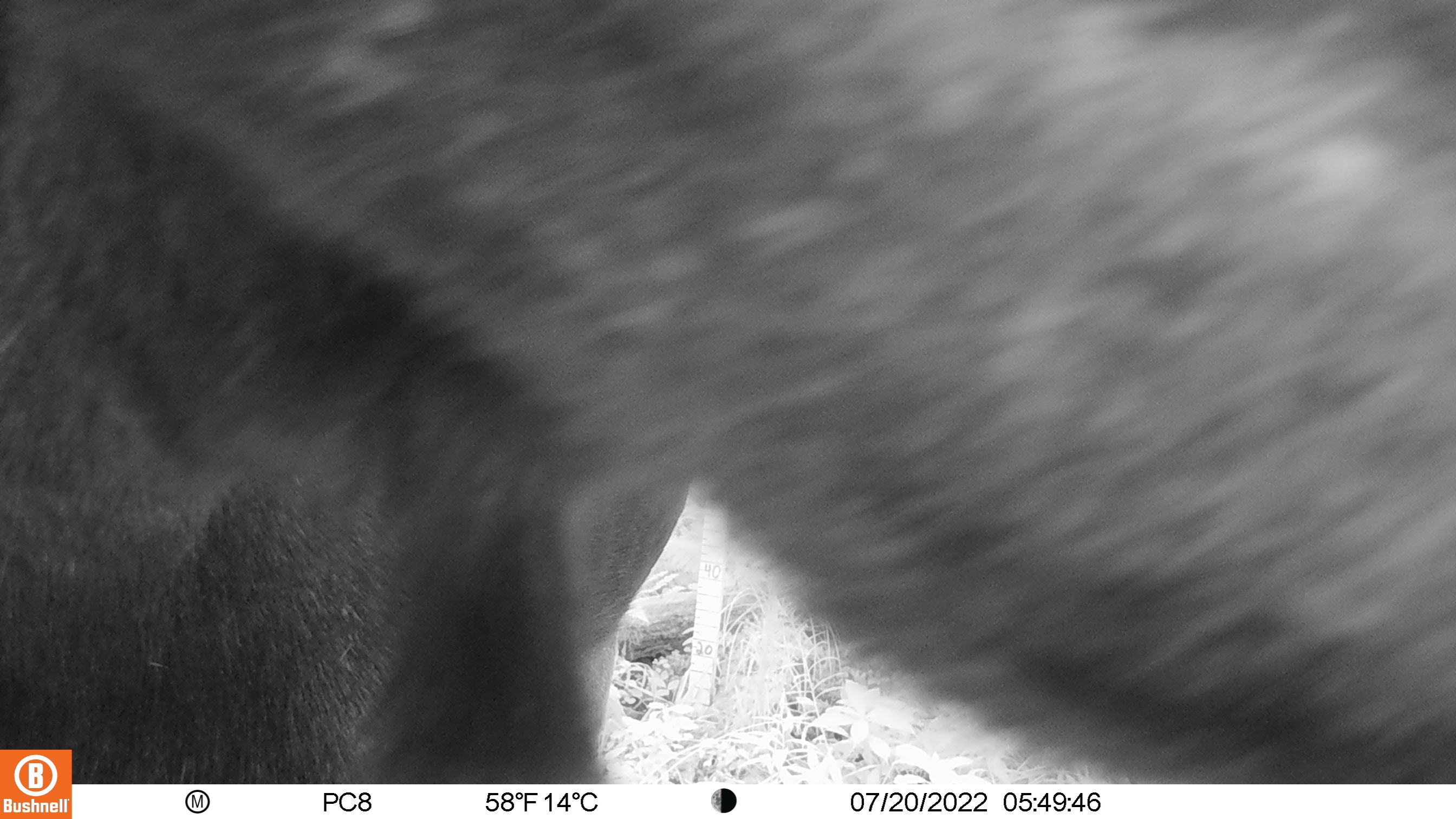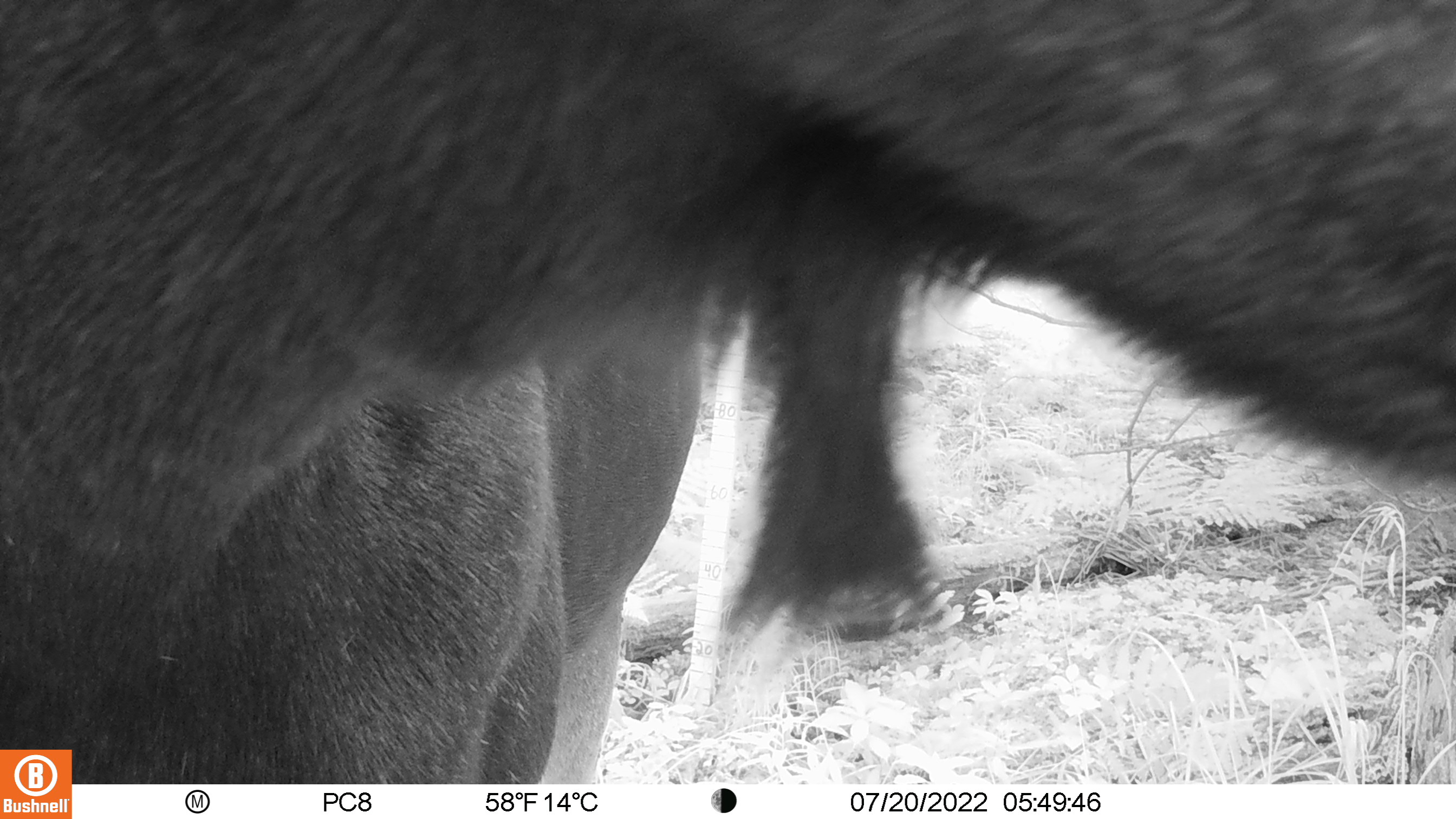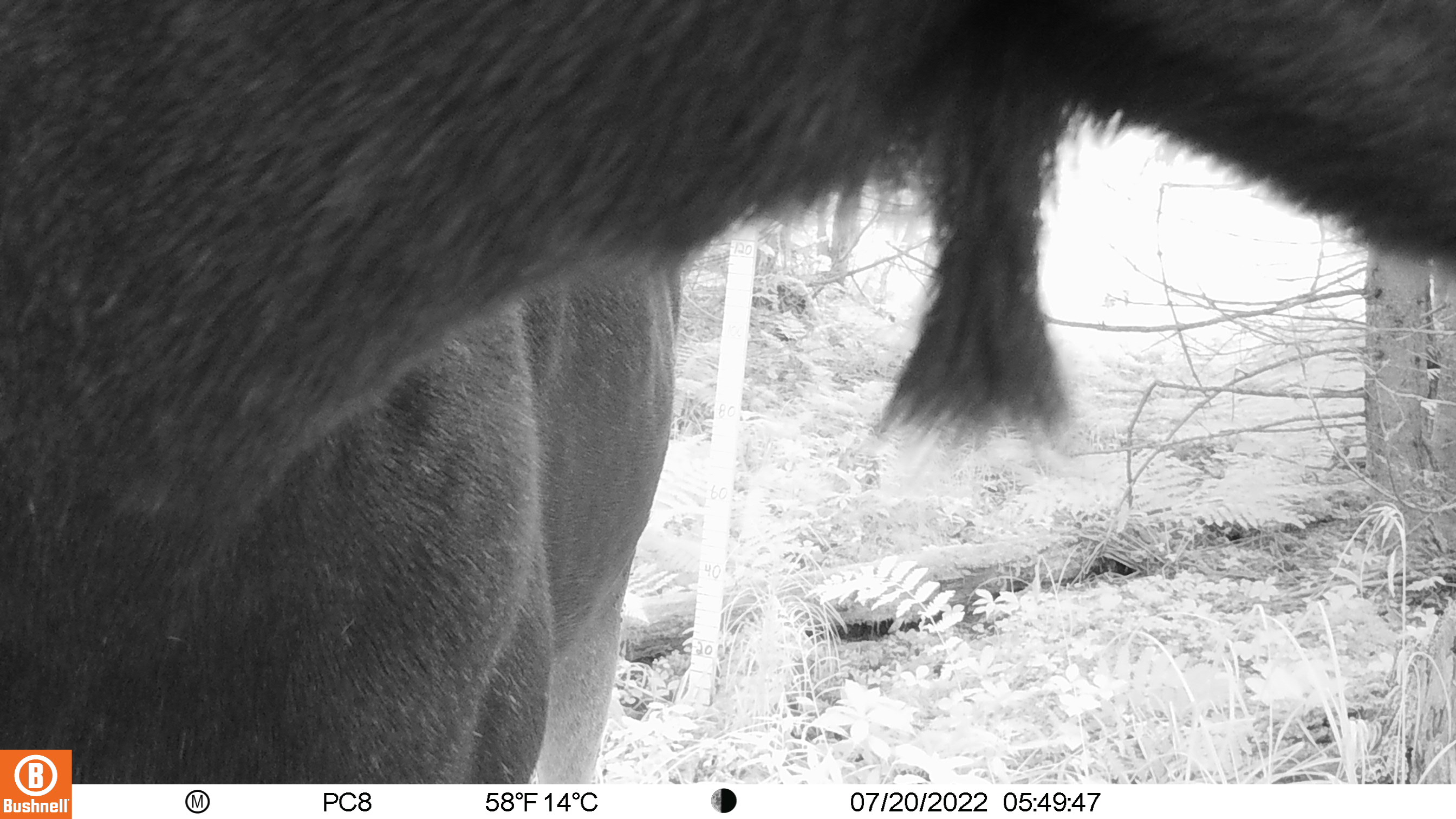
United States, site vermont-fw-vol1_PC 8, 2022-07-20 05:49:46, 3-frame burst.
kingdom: Animalia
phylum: Chordata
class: Mammalia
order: Artiodactyla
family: Cervidae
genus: Alces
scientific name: Alces alces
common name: moose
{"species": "moose (Alces alces)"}